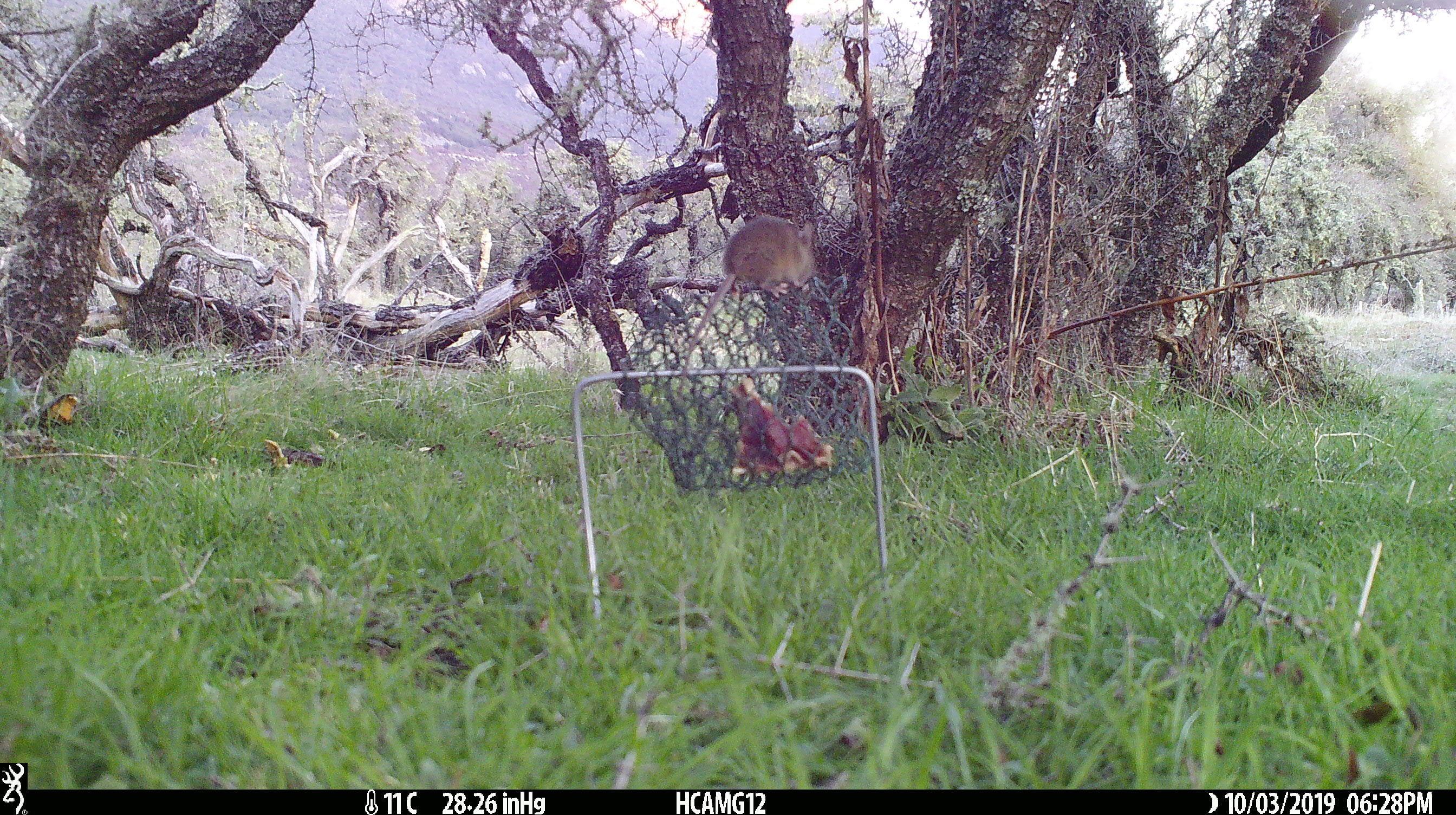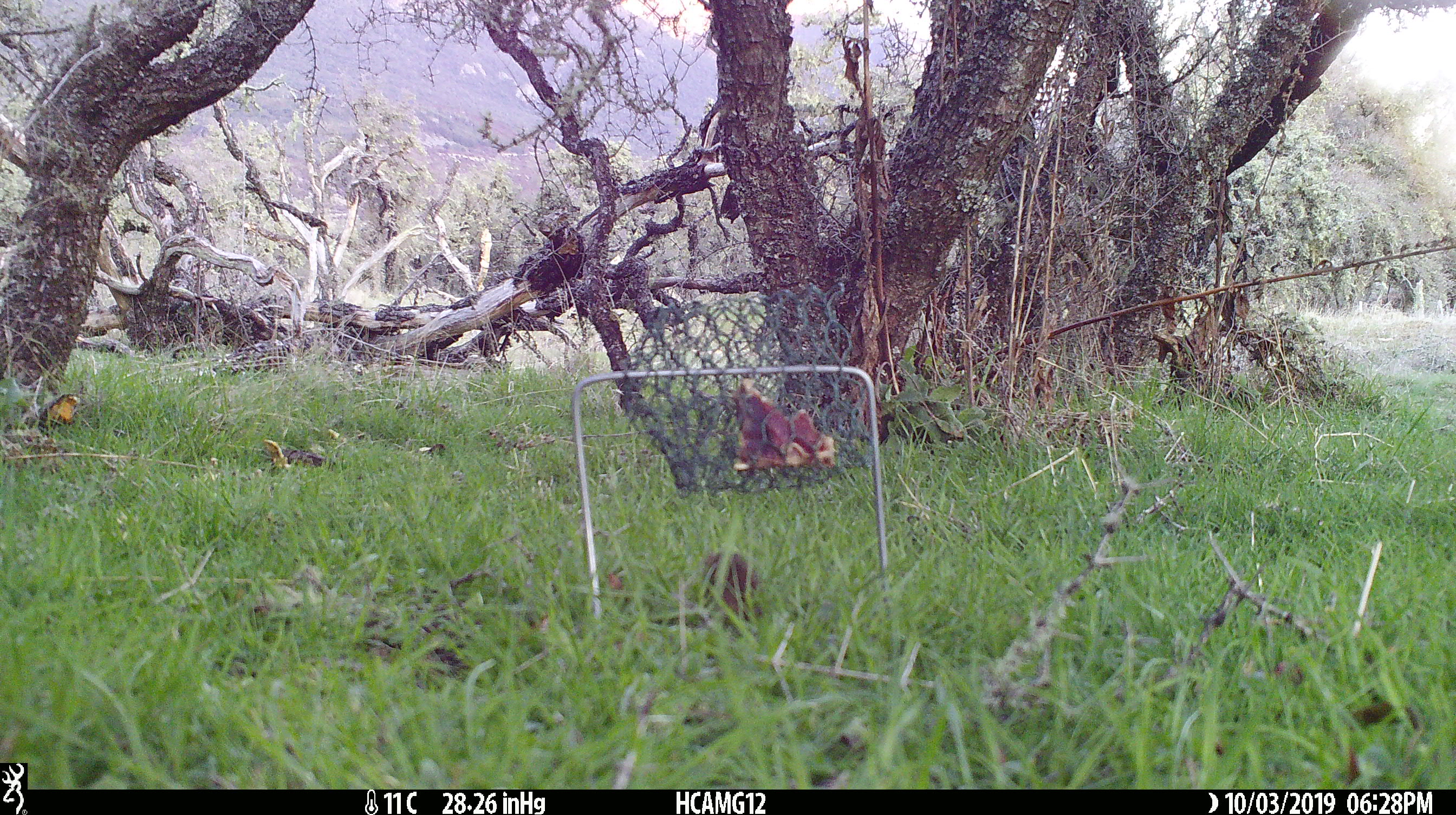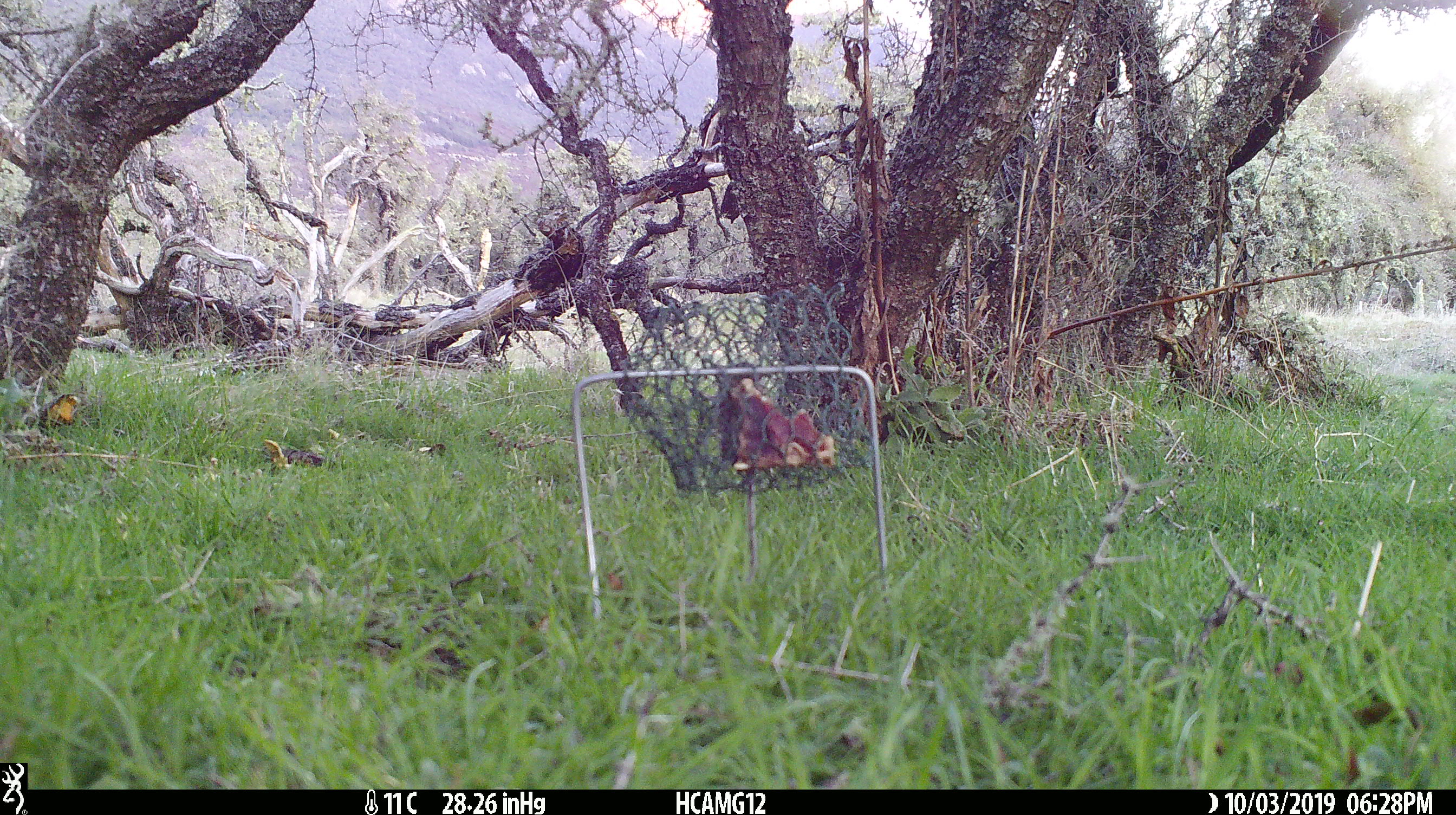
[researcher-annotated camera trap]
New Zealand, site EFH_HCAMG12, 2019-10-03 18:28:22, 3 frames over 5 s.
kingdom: Animalia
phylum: Chordata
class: Mammalia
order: Rodentia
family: Muridae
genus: Mus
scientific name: Mus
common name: mouse